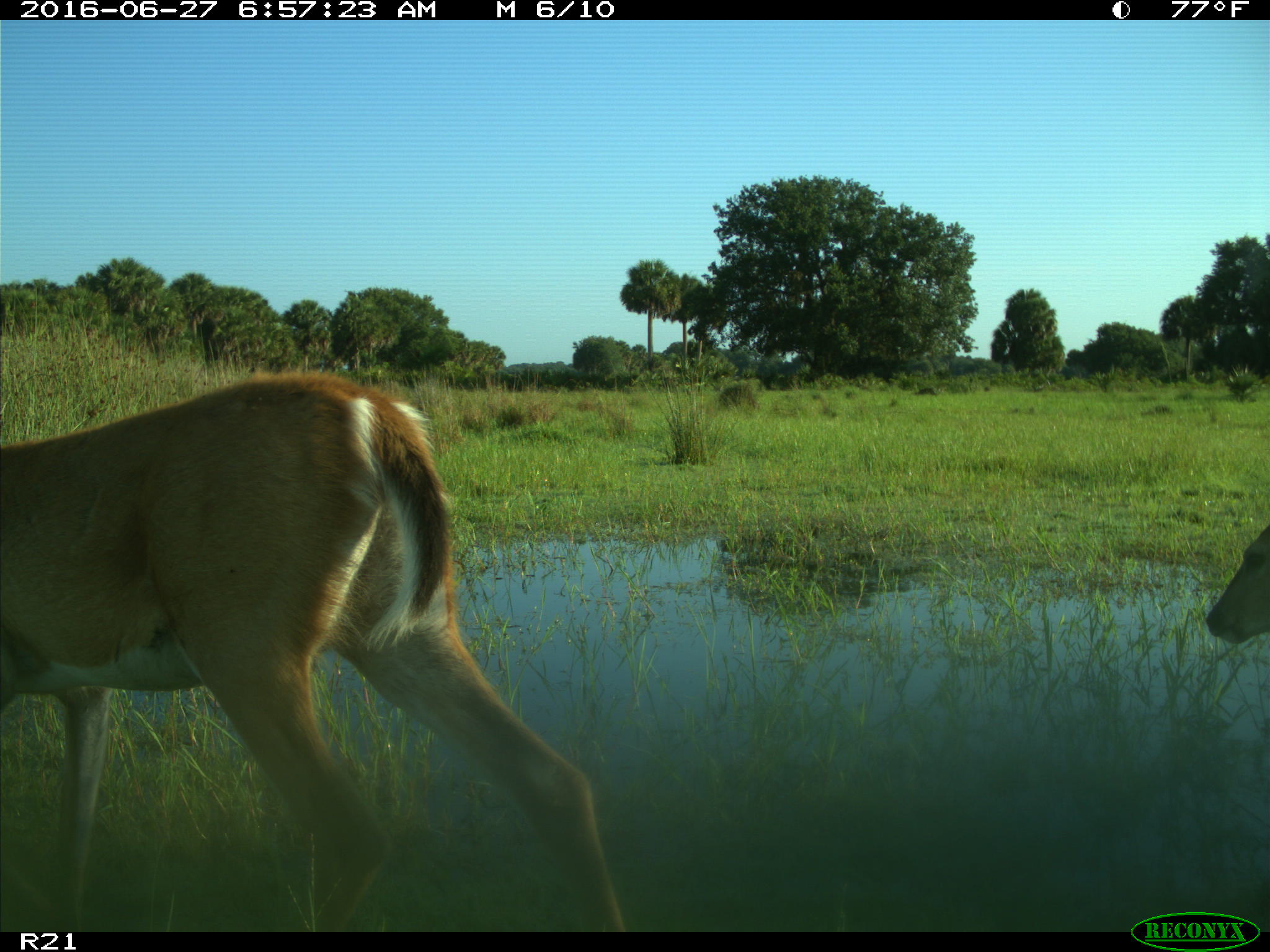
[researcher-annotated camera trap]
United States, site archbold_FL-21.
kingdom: Animalia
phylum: Chordata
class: Mammalia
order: Artiodactyla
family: Cervidae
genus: Odocoileus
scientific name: Odocoileus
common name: deer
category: unidentified deer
Unidentified deer (deer) (Odocoileus).